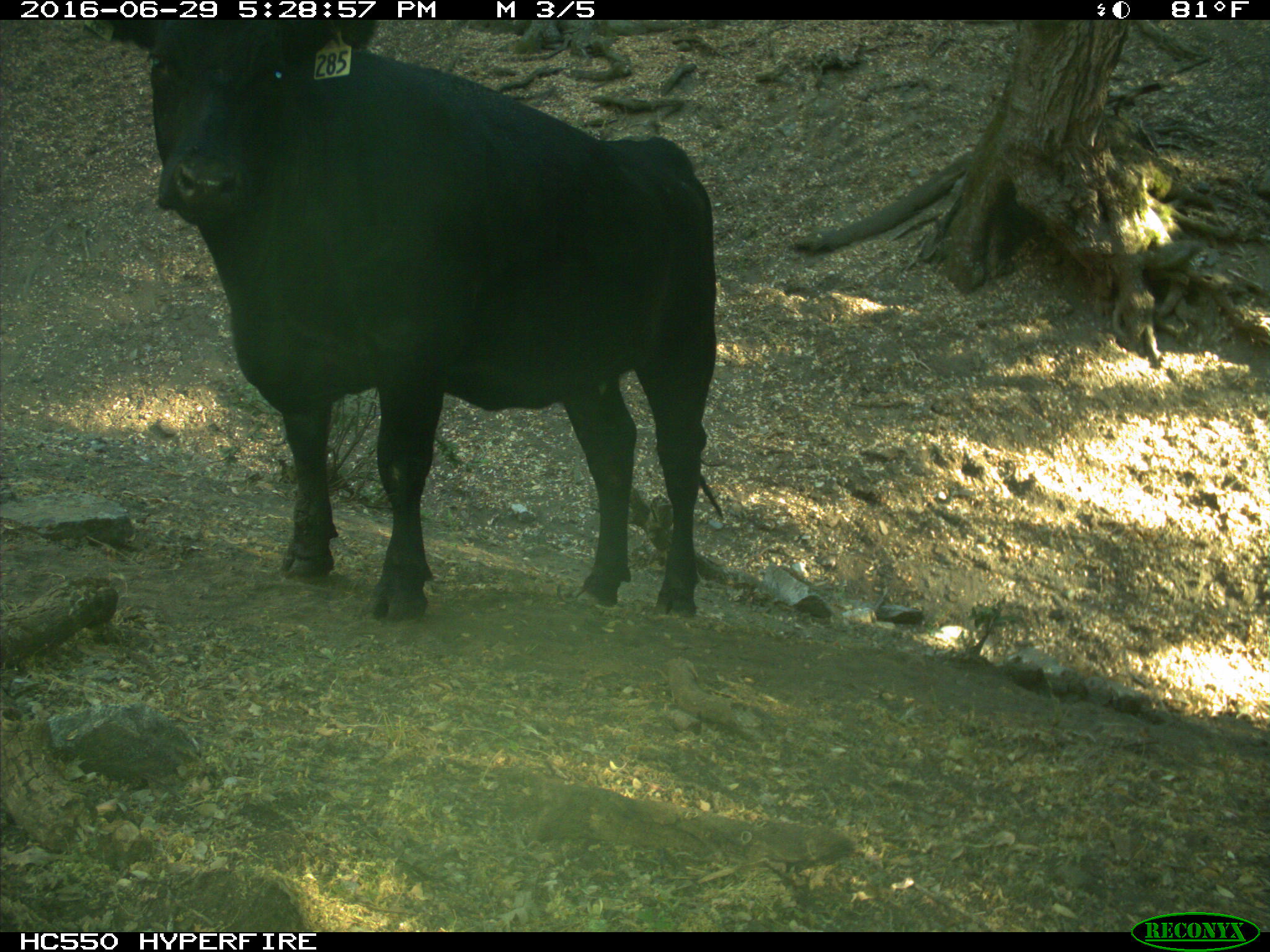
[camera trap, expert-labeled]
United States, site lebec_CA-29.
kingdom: Animalia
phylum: Chordata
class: Mammalia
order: Artiodactyla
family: Bovidae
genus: Bos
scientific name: Bos taurus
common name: domestic cow